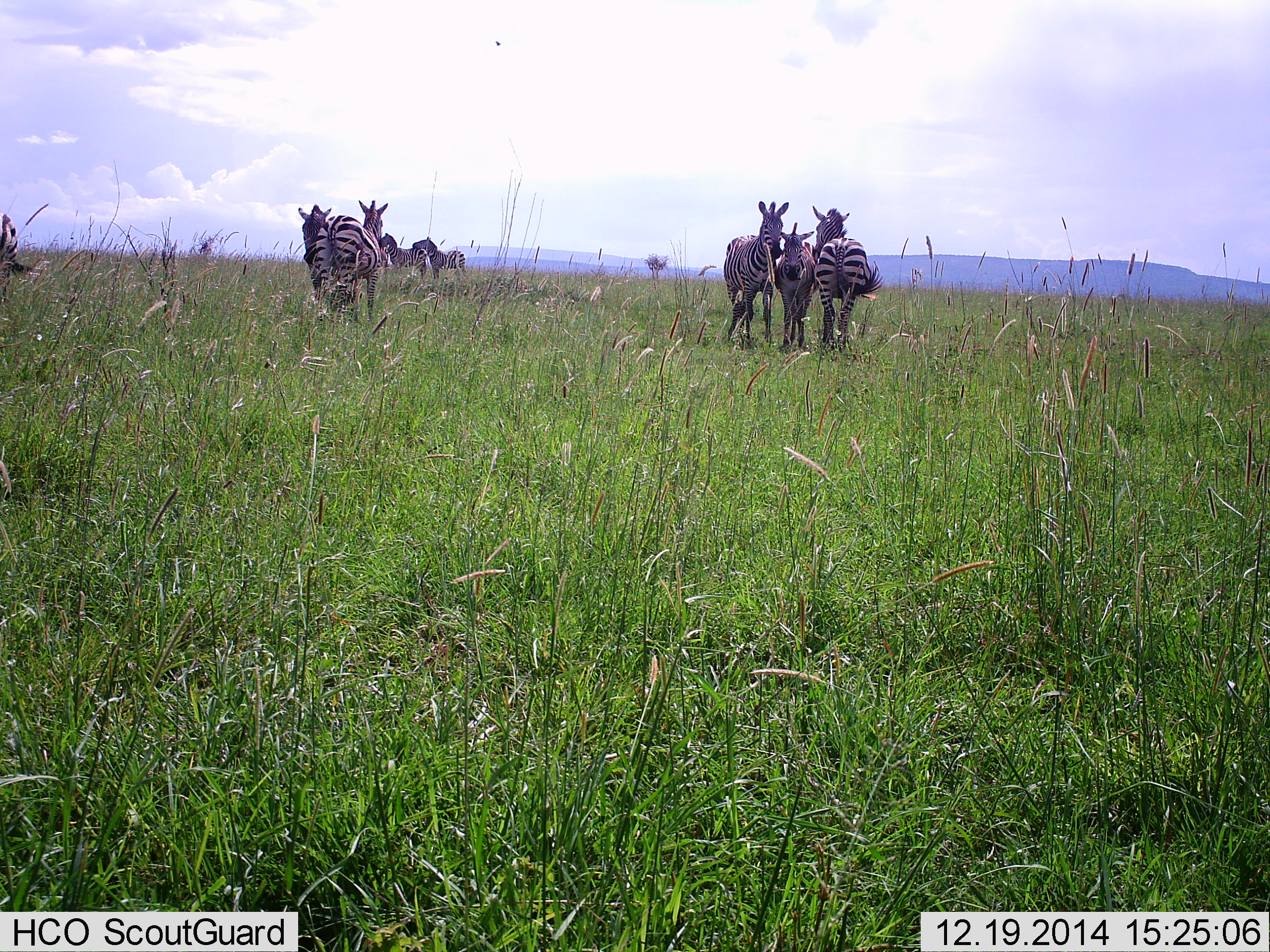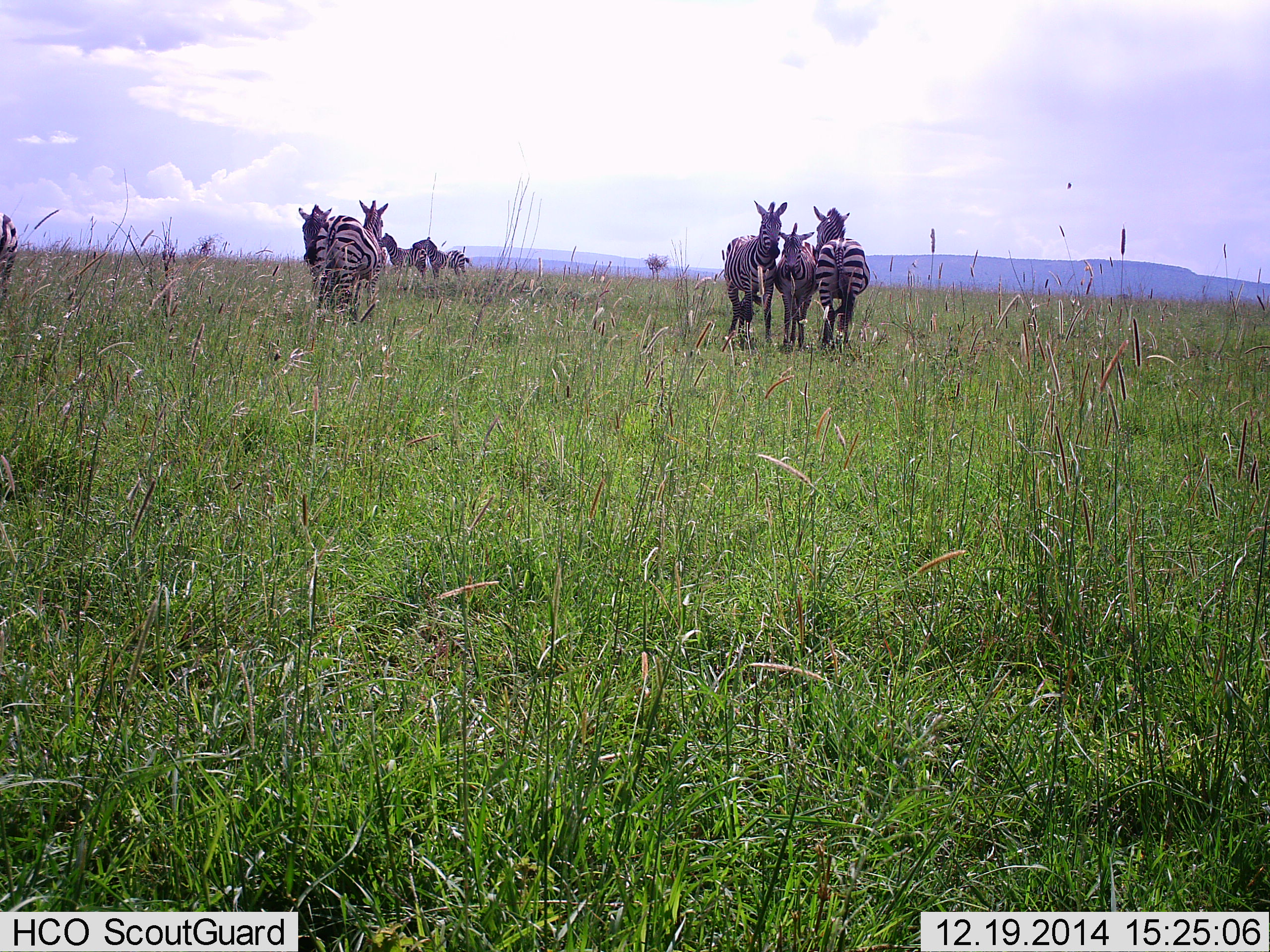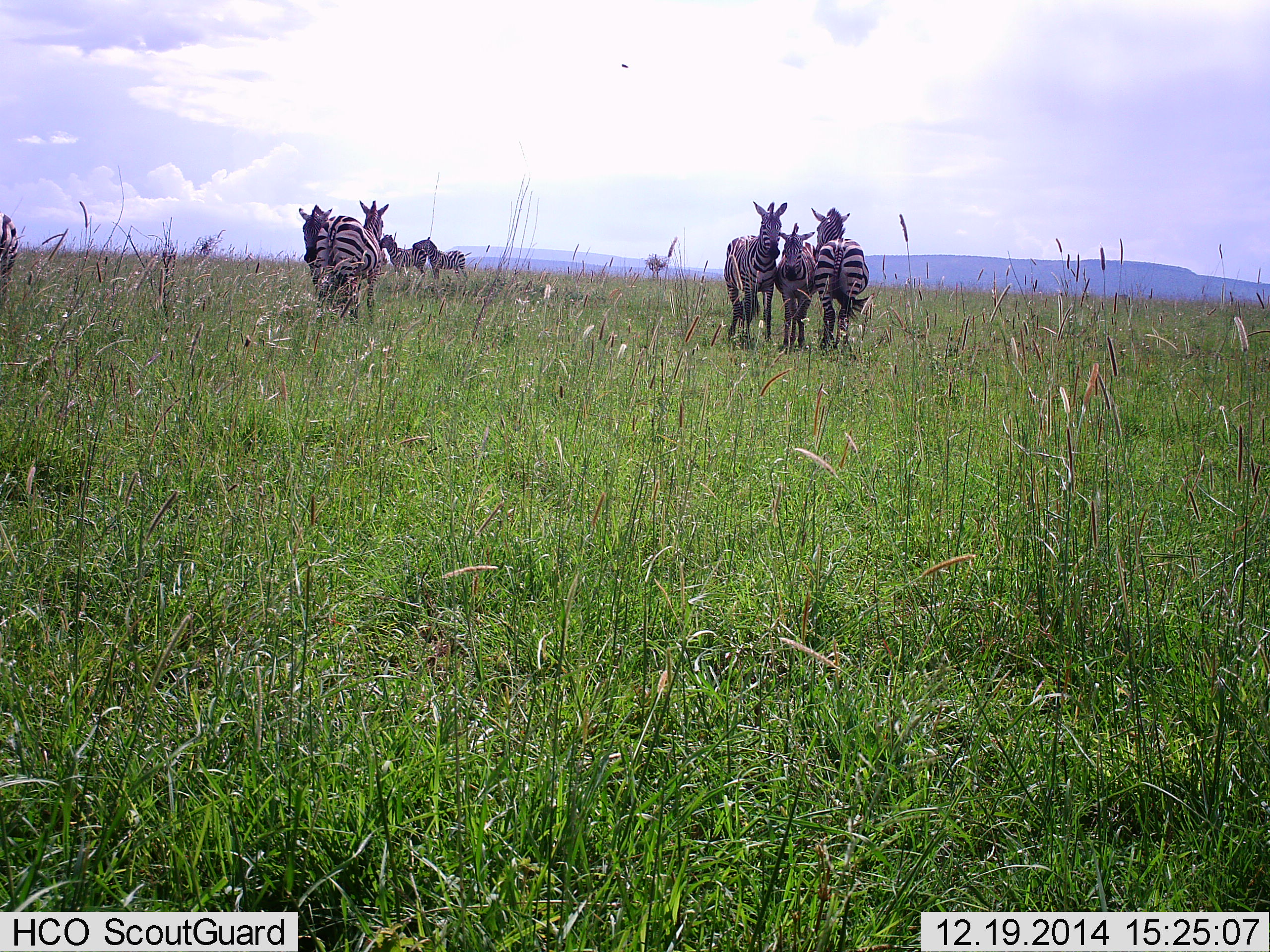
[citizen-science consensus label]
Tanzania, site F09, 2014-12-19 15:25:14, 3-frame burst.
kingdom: Animalia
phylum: Chordata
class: Mammalia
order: Perissodactyla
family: Equidae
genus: Equus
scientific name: Equus quagga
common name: plains zebra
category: zebra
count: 8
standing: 100%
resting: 0%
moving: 8%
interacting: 31%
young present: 15%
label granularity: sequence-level